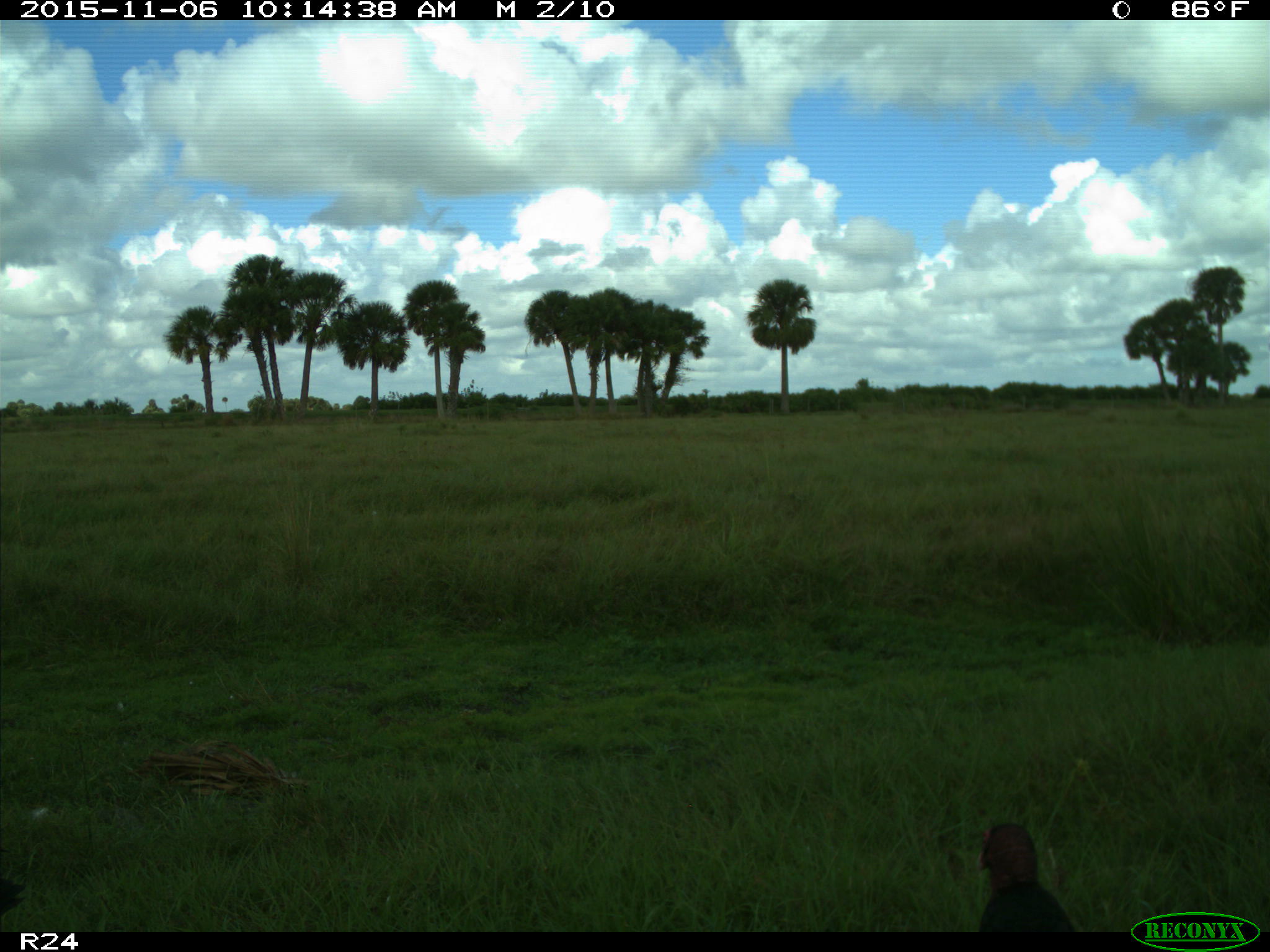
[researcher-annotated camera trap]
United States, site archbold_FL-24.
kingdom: Animalia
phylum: Chordata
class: Aves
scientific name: Aves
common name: birds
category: unidentified bird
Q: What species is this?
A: Unidentified bird (birds) (Aves).